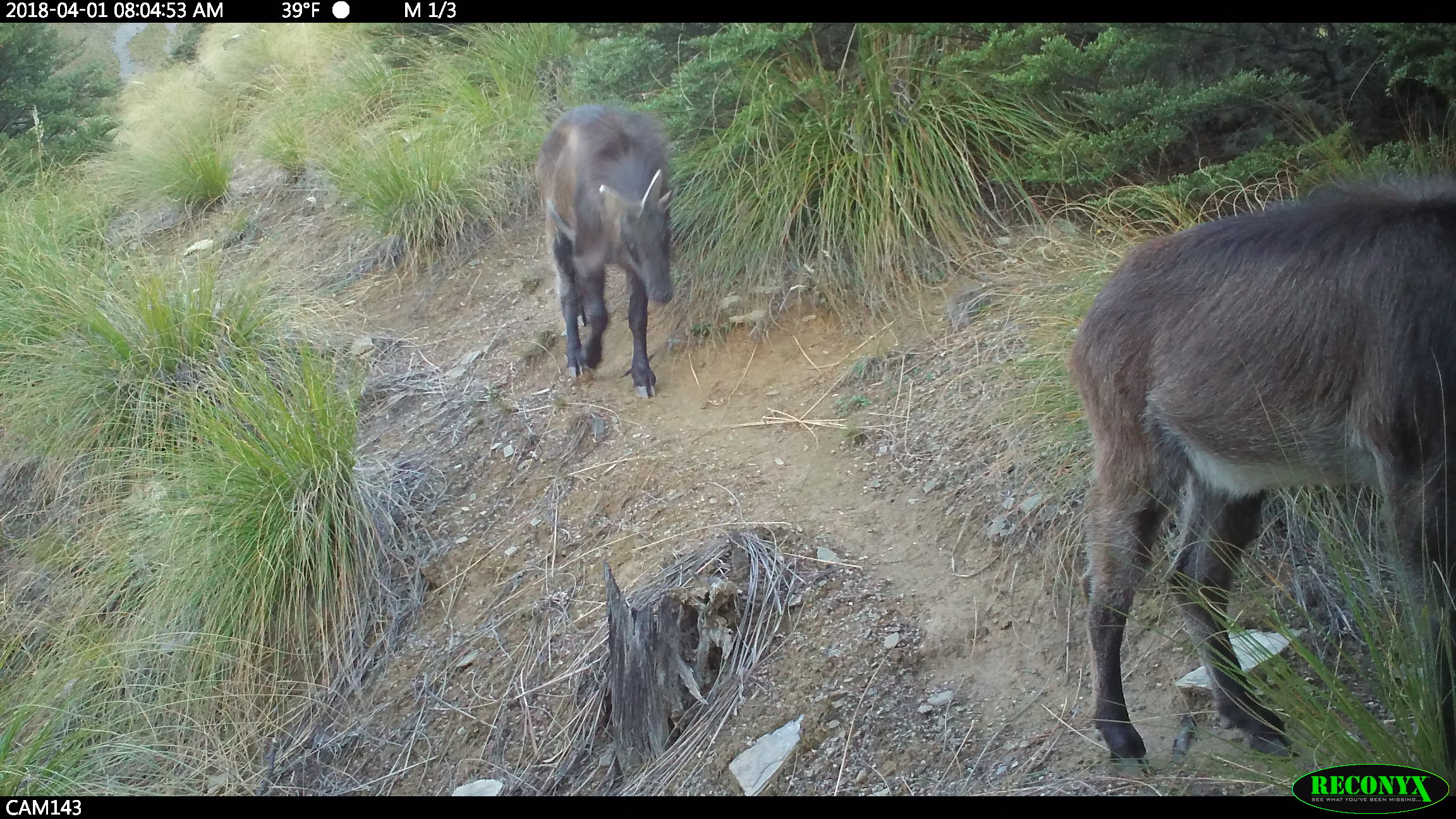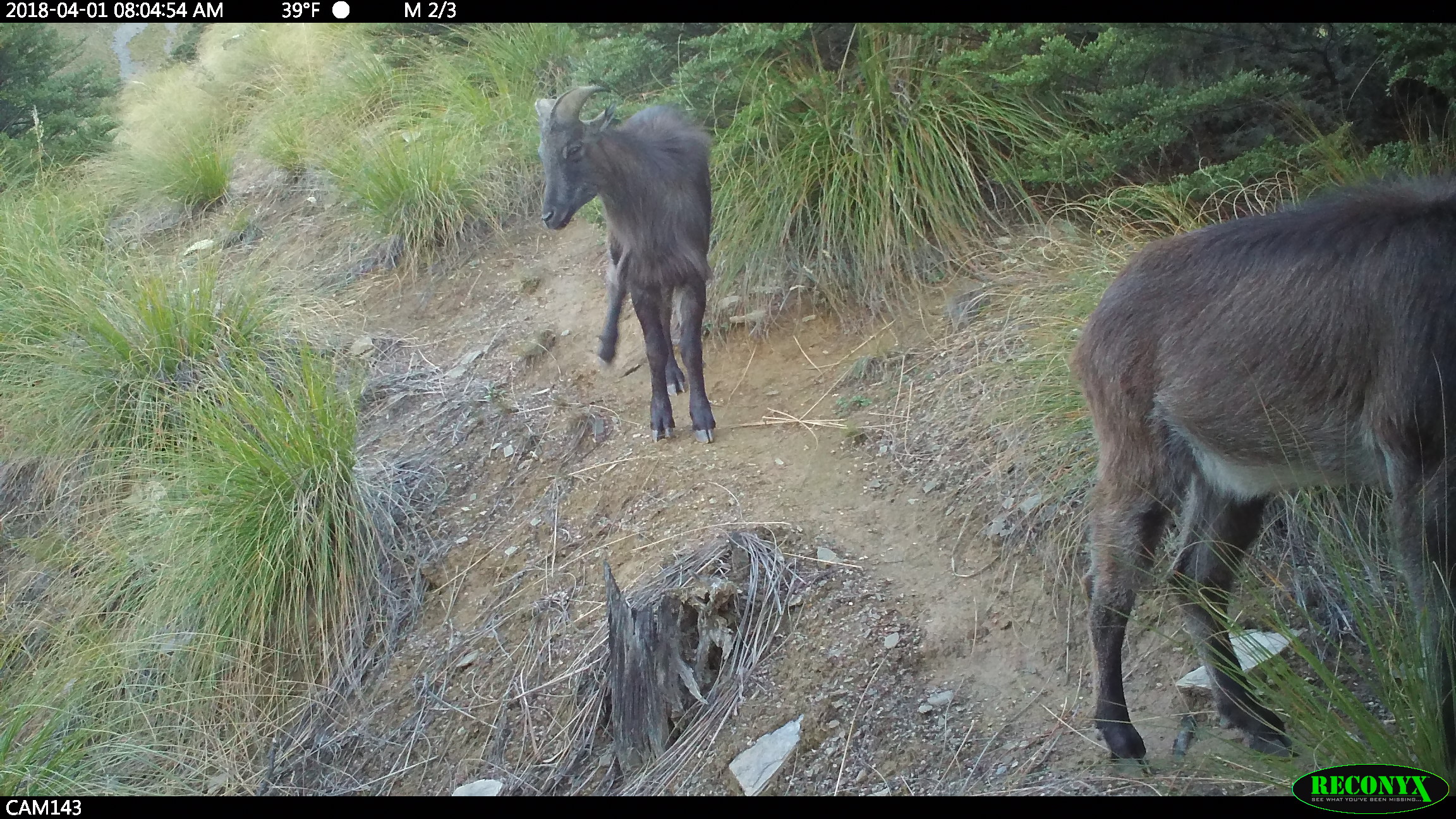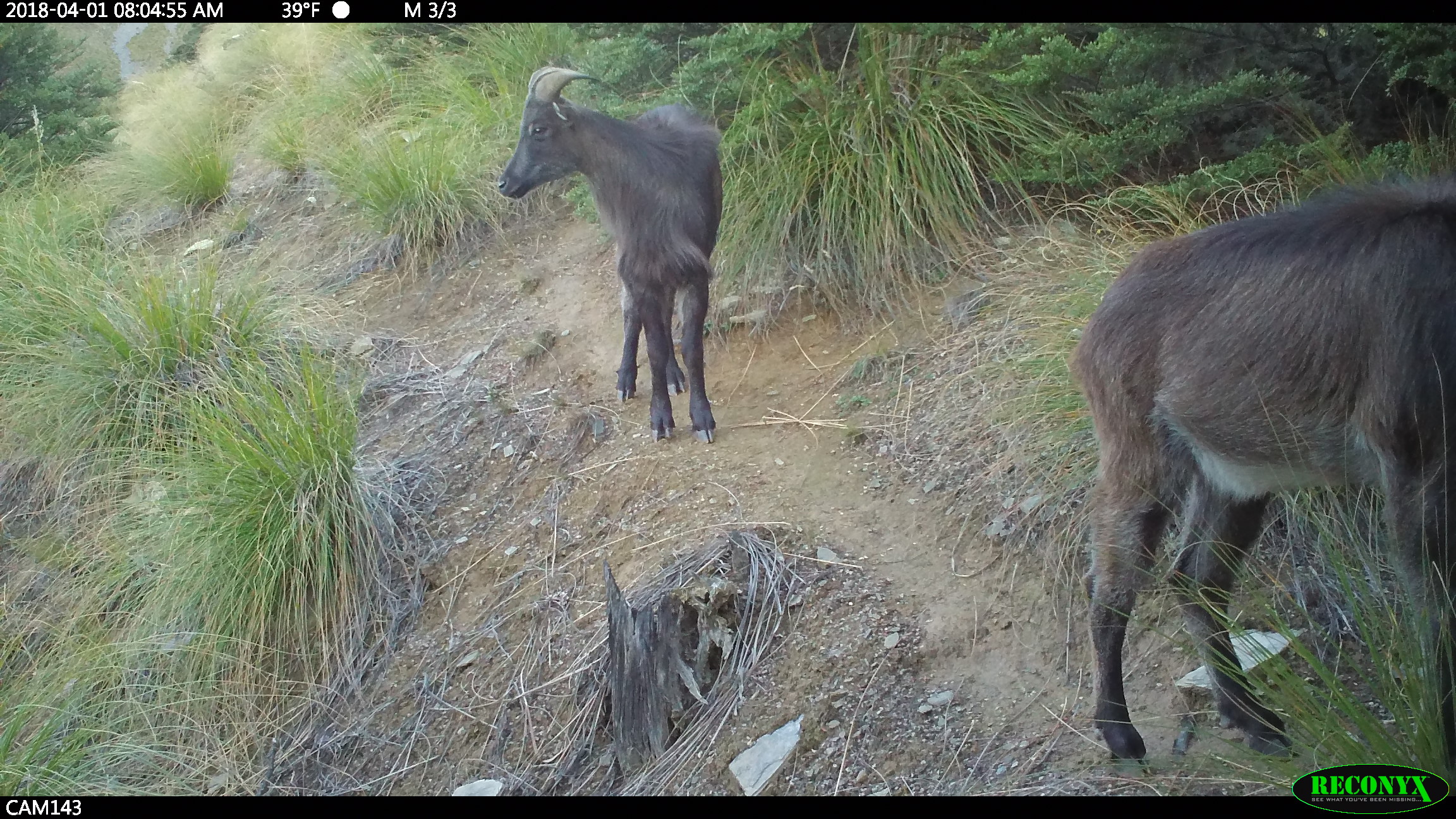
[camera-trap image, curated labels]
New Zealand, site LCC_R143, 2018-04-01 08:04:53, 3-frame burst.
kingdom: Animalia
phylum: Chordata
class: Mammalia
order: Artiodactyla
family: Bovidae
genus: Nilgiritragus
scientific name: Nilgiritragus hylocrius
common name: tahr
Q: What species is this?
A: Tahr (Nilgiritragus hylocrius).